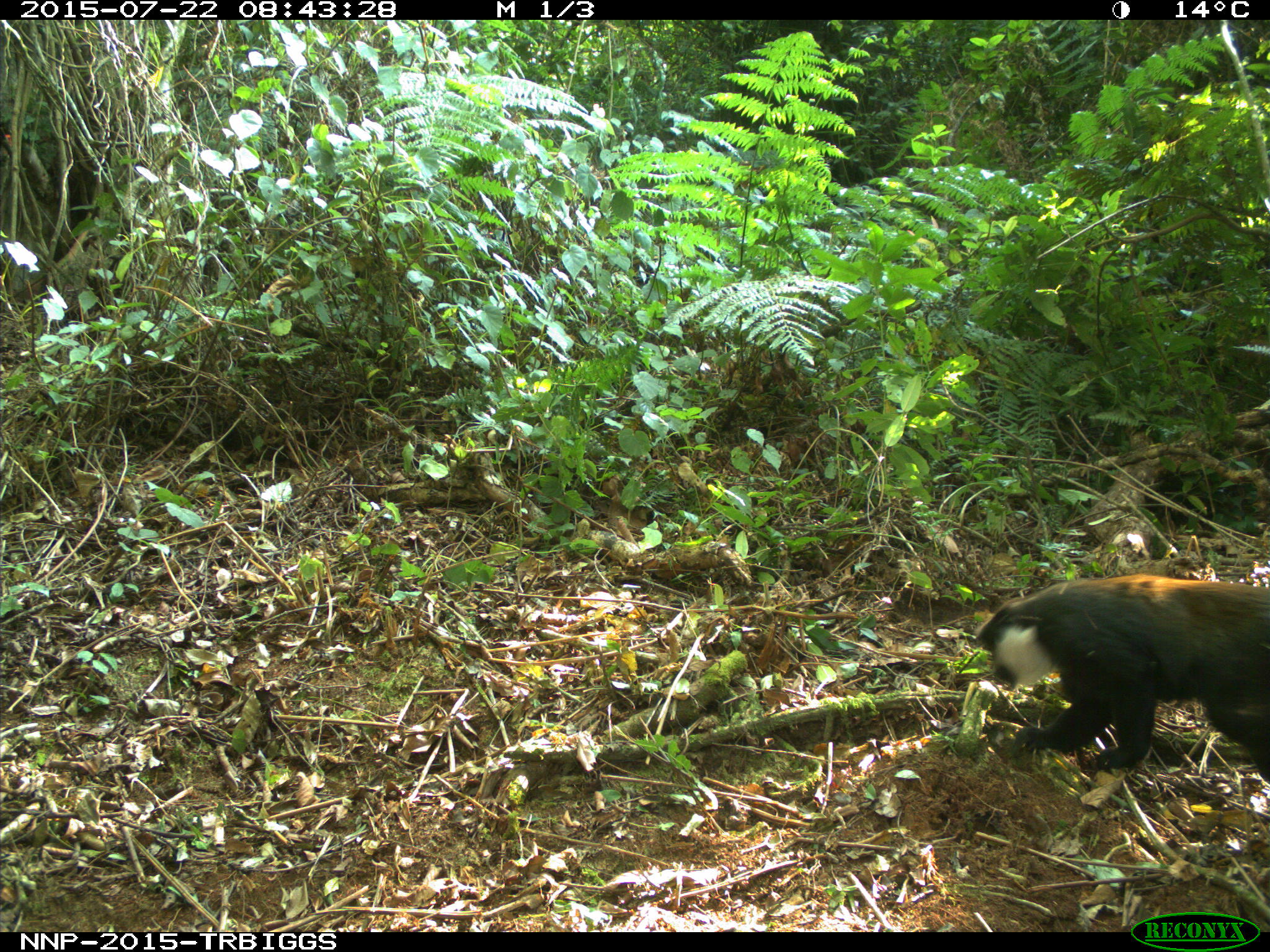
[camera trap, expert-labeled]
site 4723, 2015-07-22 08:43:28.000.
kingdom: Animalia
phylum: Chordata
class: Mammalia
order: Primates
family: Cercopithecidae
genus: Allochrocebus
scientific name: Allochrocebus lhoesti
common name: l'hoest's monkey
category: cercopithecus lhoesti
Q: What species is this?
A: Cercopithecus lhoesti (l'hoest's monkey) (Allochrocebus lhoesti).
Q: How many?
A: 1.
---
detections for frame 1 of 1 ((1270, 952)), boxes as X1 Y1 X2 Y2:
cercopithecus lhoesti: 969 573 1267 786